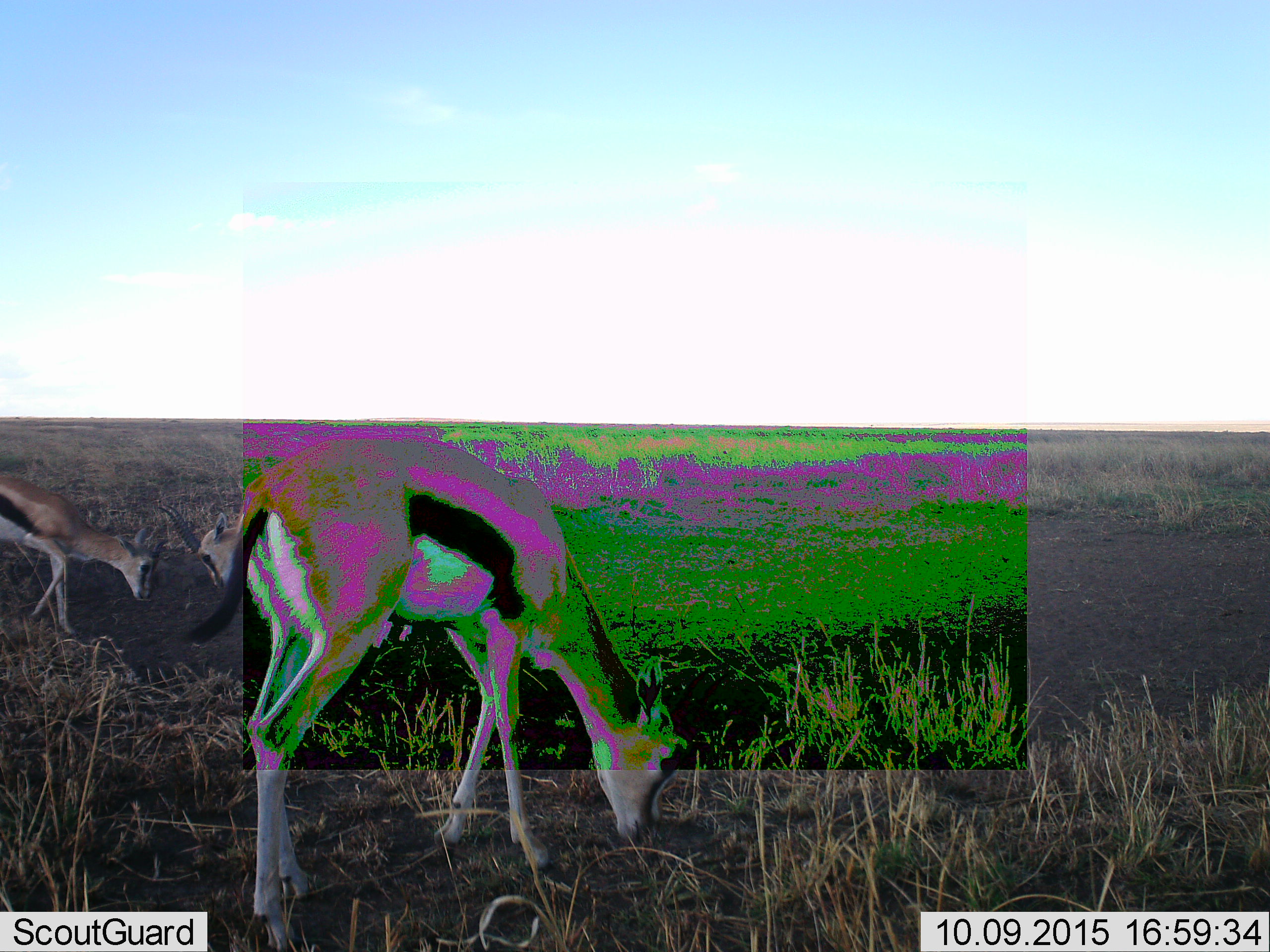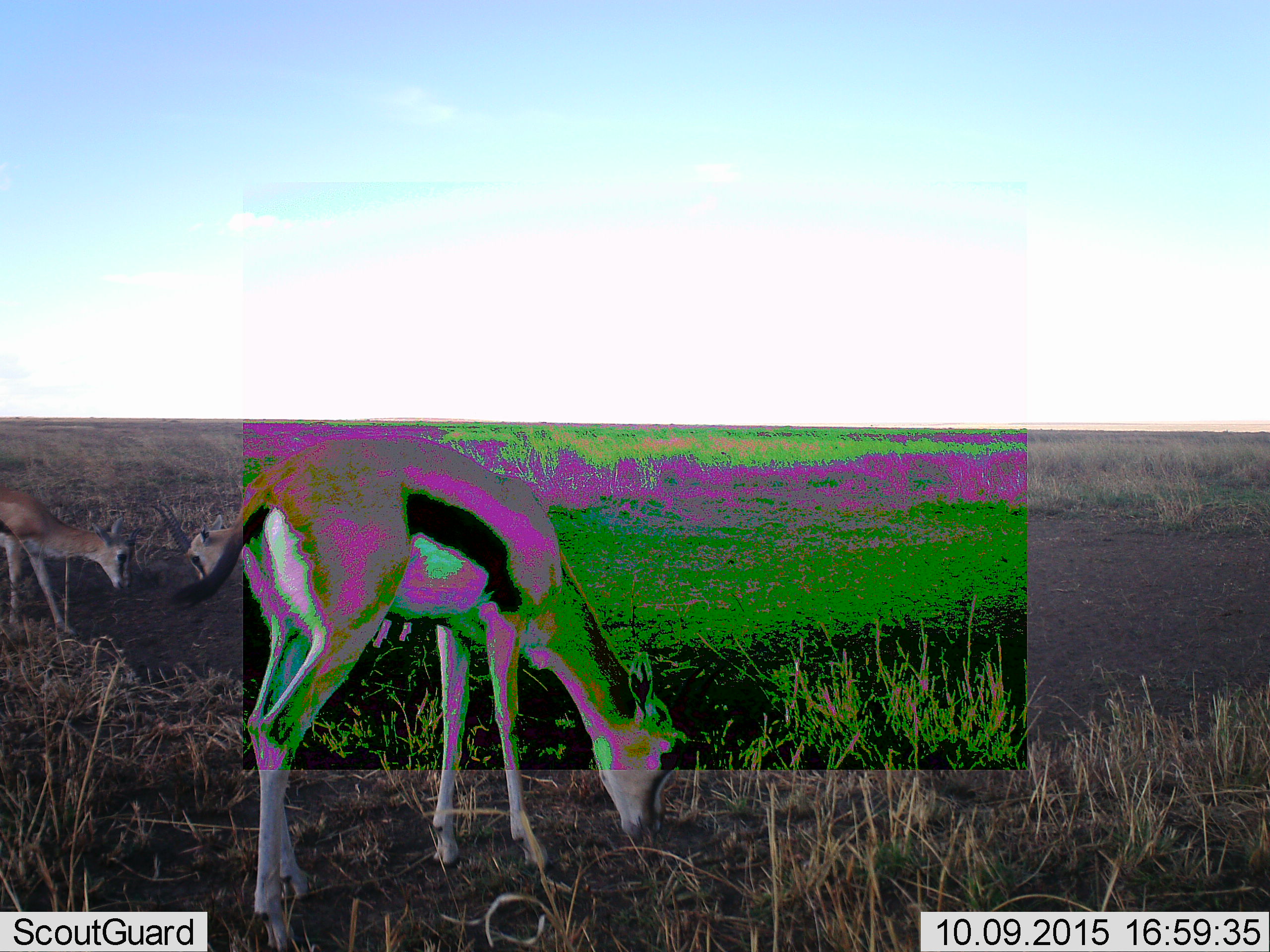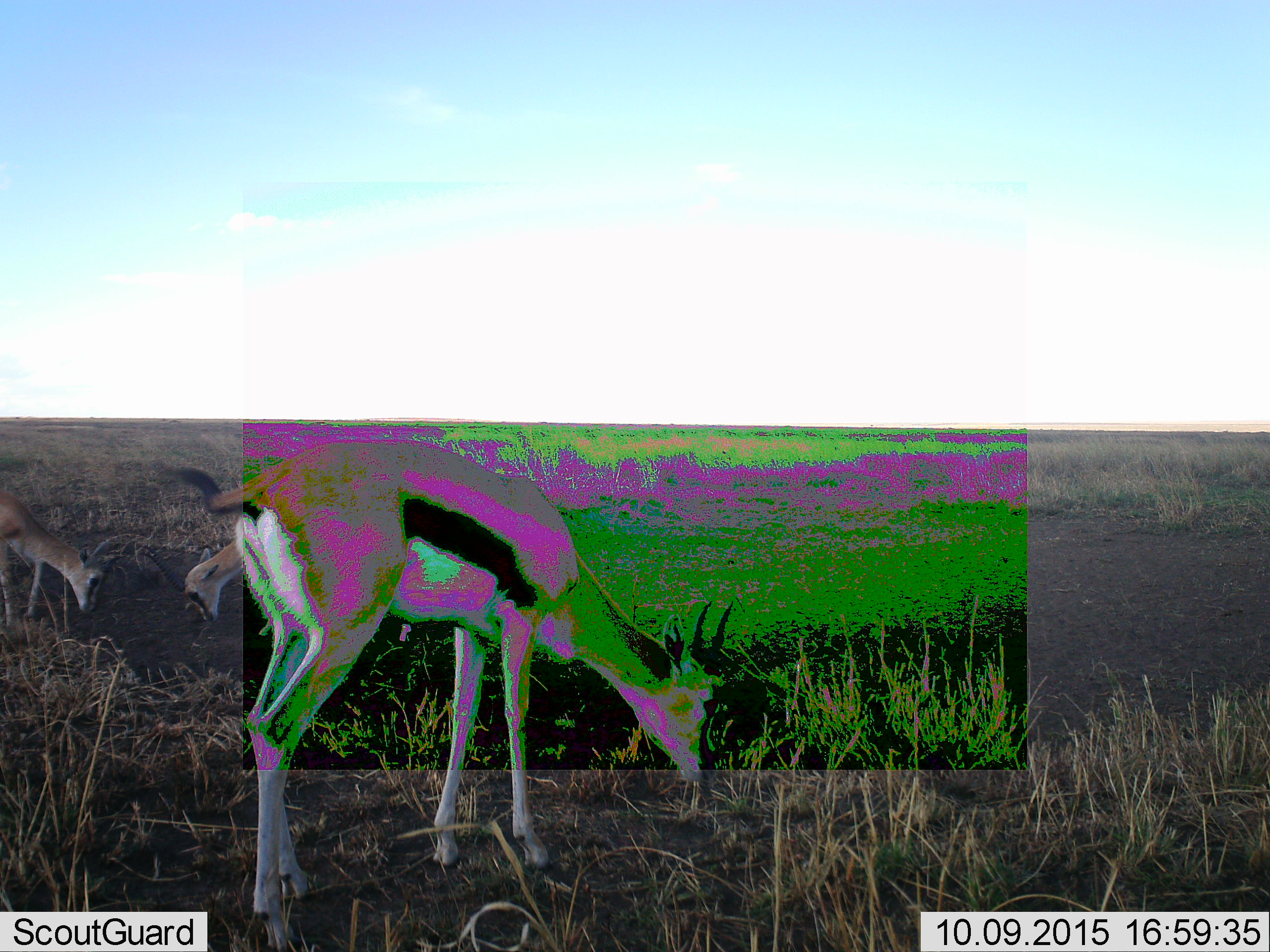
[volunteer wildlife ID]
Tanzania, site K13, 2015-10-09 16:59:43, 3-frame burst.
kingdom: Animalia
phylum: Chordata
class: Mammalia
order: Artiodactyla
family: Bovidae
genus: Eudorcas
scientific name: Eudorcas thomsonii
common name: thomson's gazelle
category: gazellethomsons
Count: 3.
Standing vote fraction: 11%.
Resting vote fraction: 0%.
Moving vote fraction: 11%.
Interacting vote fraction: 44%.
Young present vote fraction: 0%.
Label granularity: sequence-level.